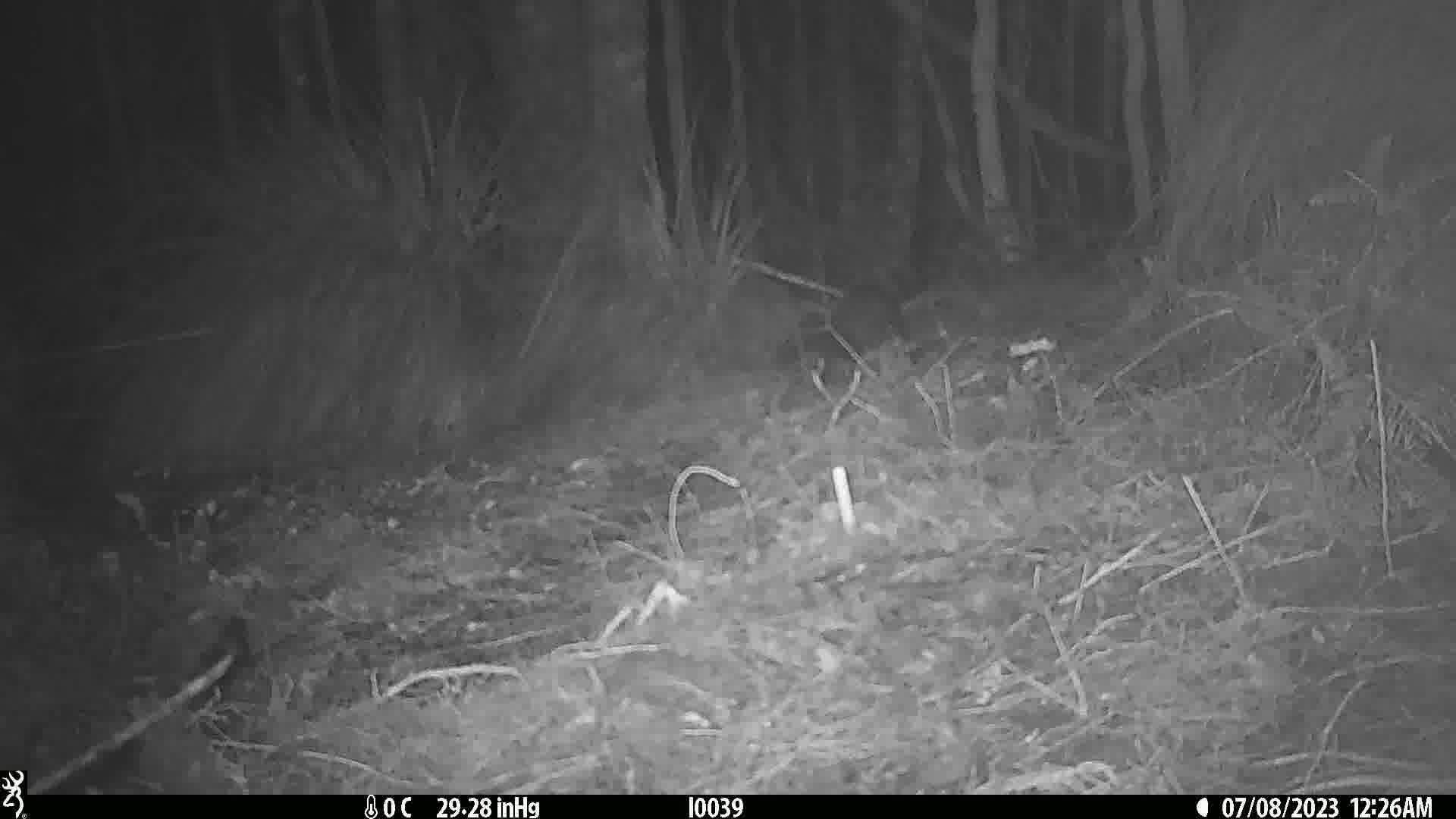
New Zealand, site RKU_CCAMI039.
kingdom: Animalia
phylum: Chordata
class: Mammalia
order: Diprotodontia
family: Phalangeridae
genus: Trichosurus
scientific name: Trichosurus vulpecula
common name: common brushtail possum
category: possum